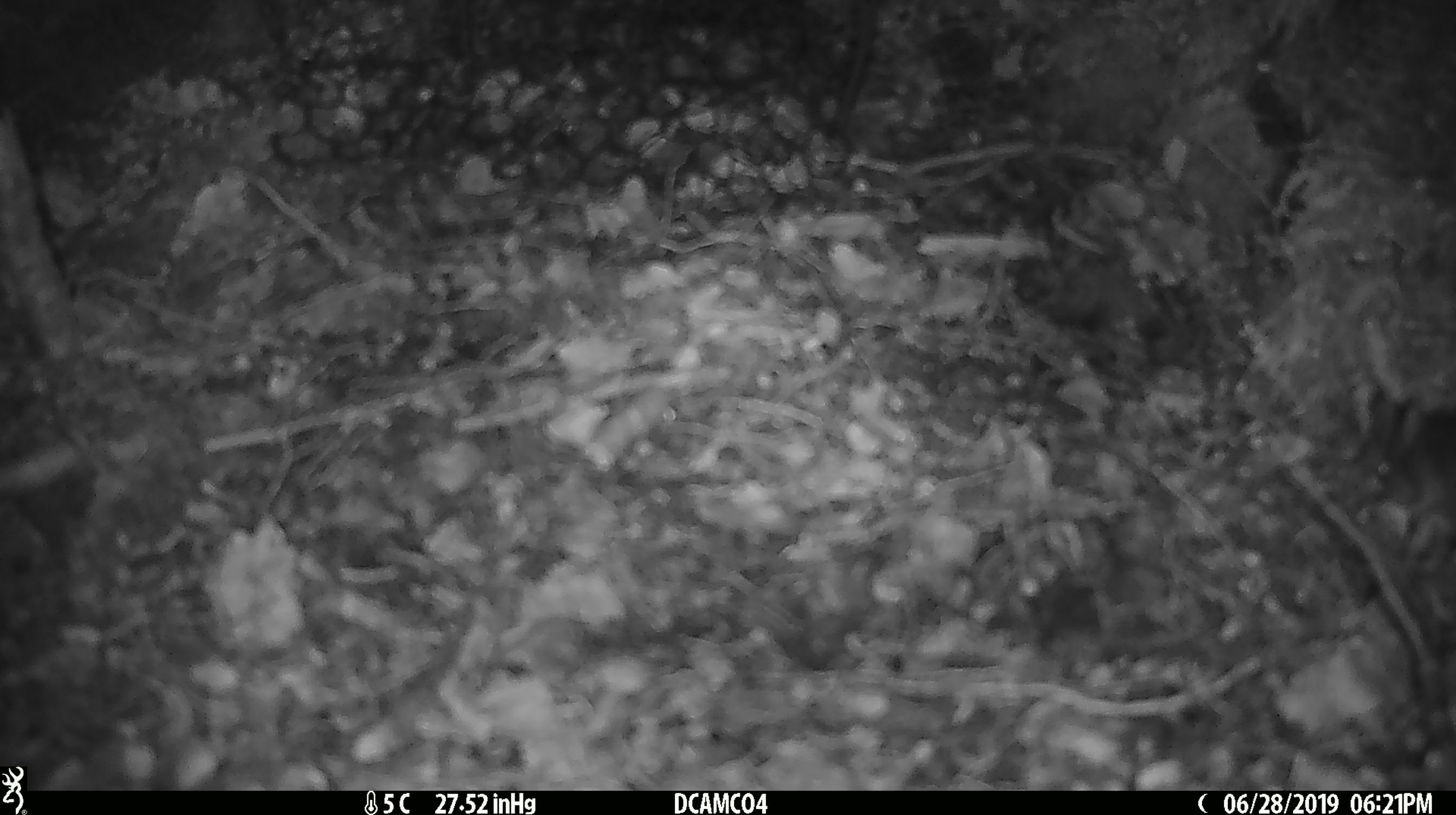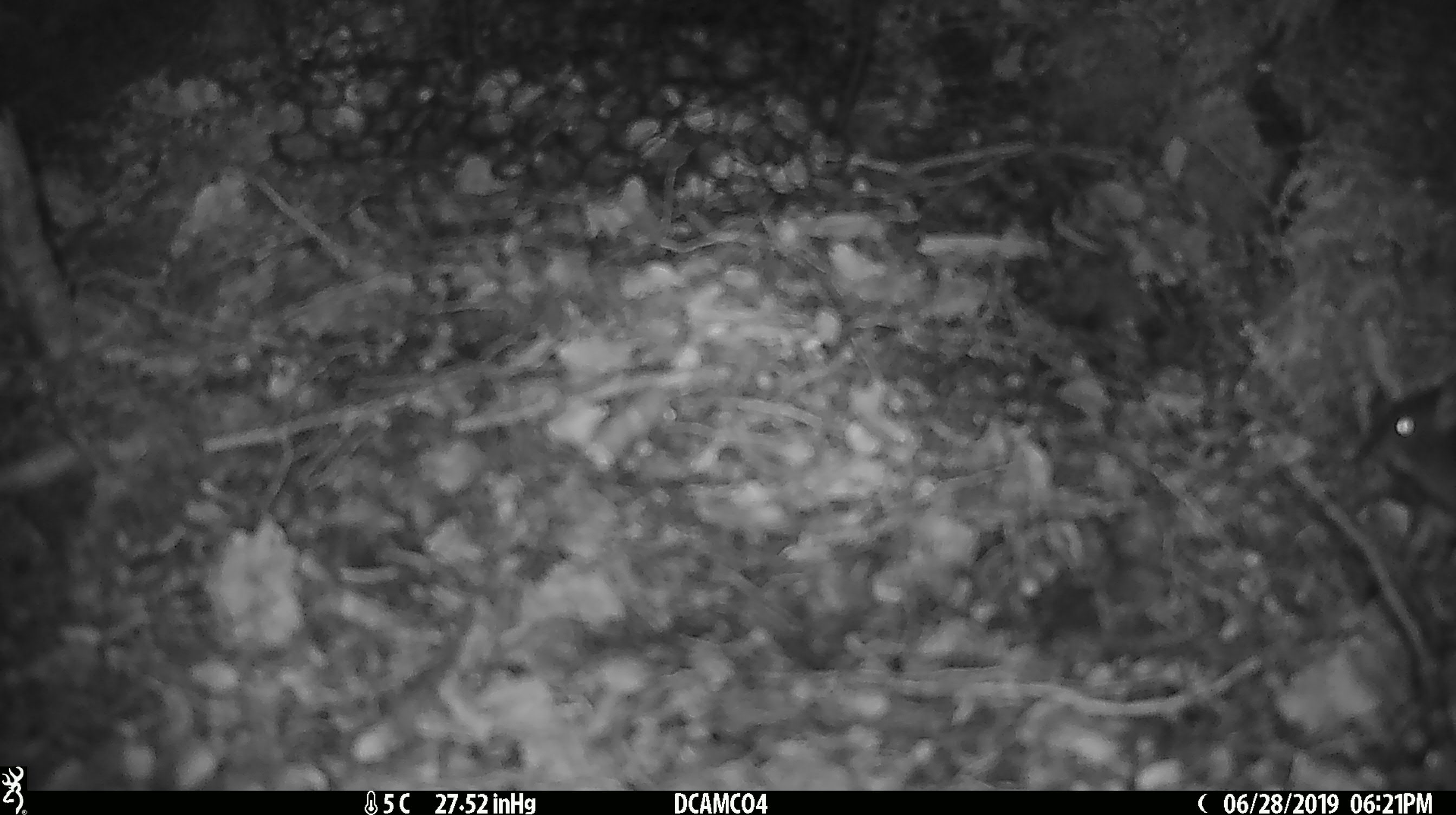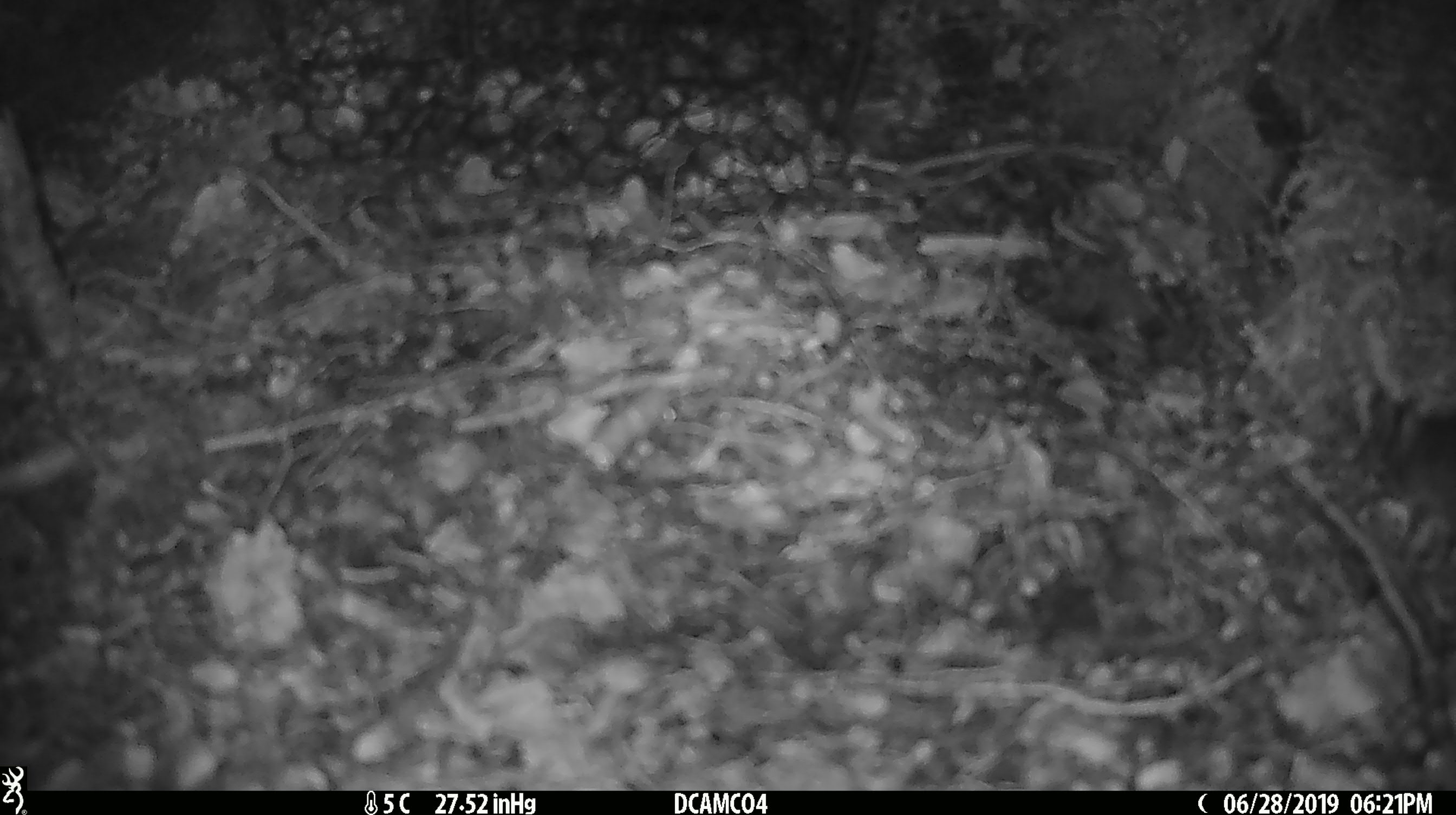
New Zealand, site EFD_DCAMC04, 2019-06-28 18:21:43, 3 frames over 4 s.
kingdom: Animalia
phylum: Chordata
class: Mammalia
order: Rodentia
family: Muridae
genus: Mus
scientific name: Mus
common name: mouse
Mouse (Mus).